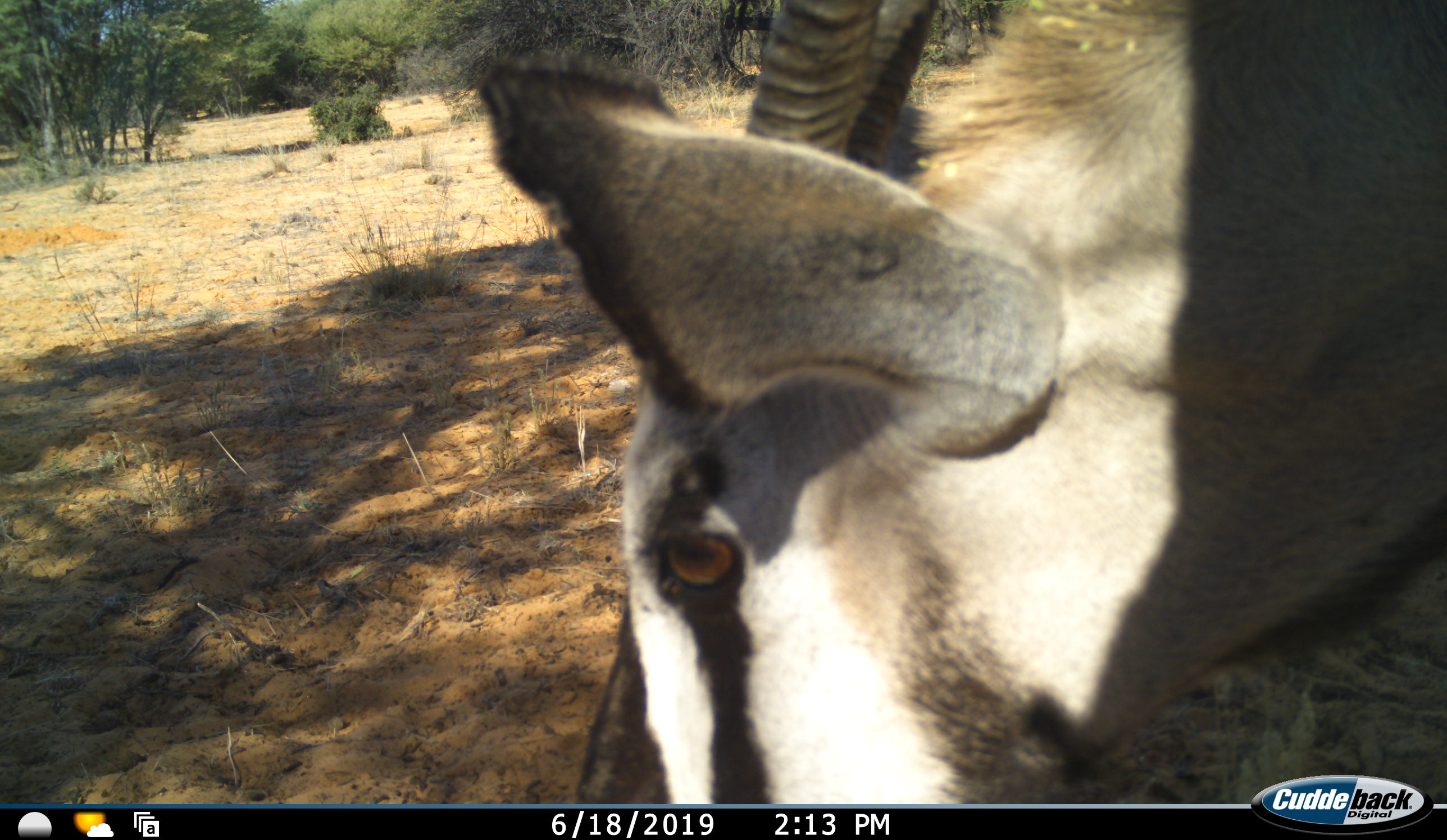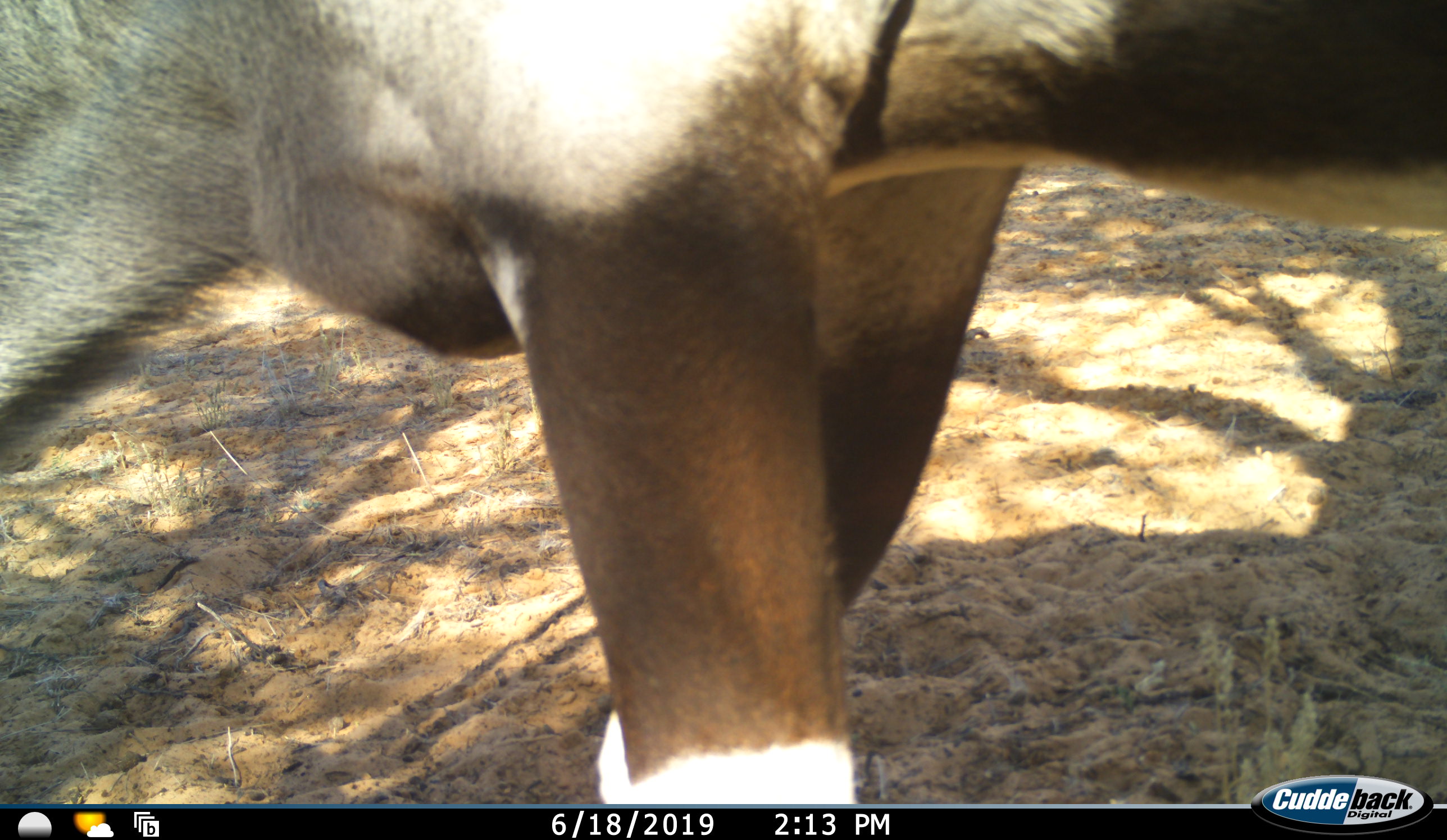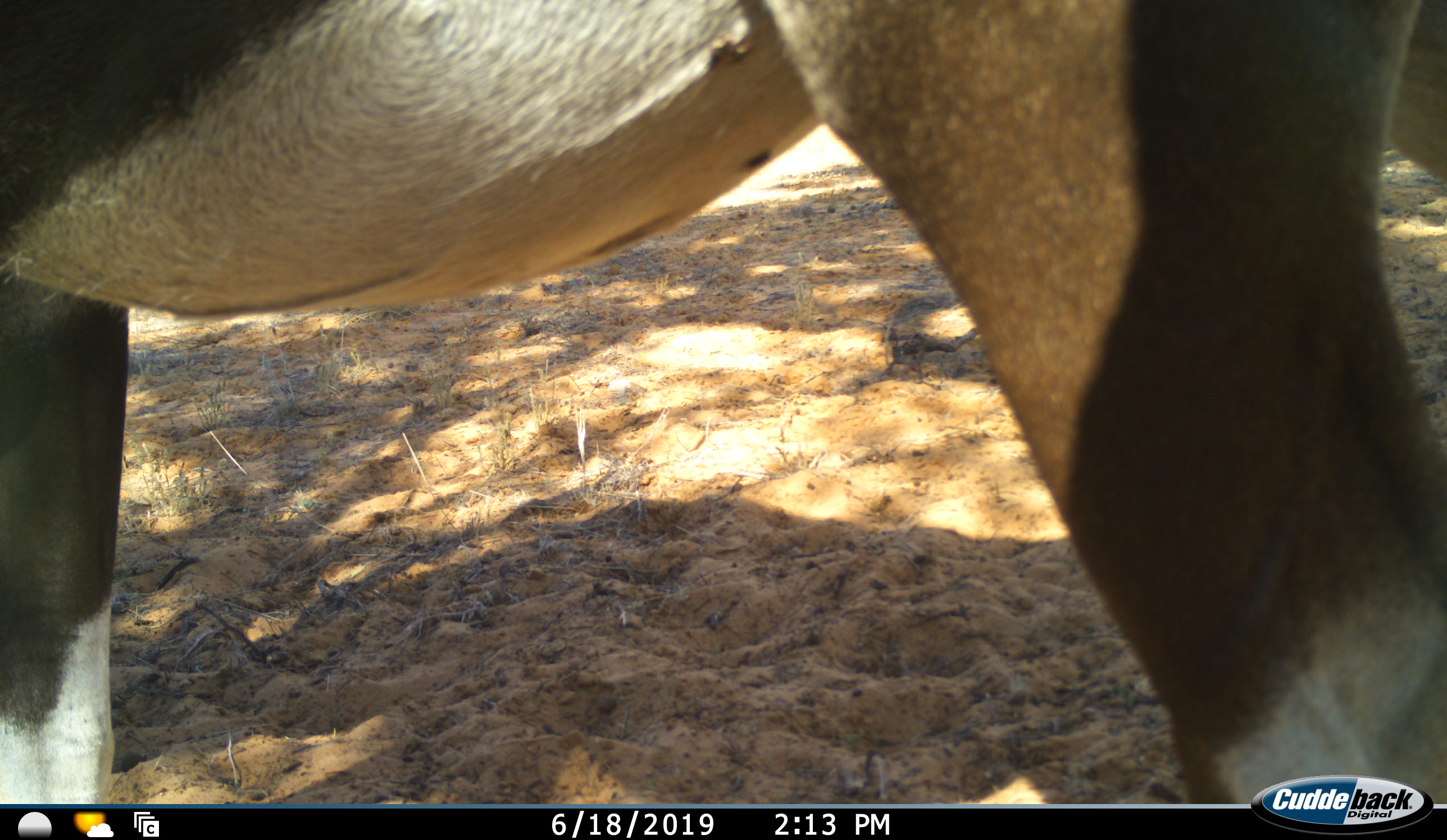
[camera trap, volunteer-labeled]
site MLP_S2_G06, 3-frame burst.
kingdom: Animalia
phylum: Chordata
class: Mammalia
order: Artiodactyla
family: Bovidae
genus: Oryx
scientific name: Oryx gazella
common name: gemsbok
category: oryx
Oryx (gemsbok) (Oryx gazella), count 1. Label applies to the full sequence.